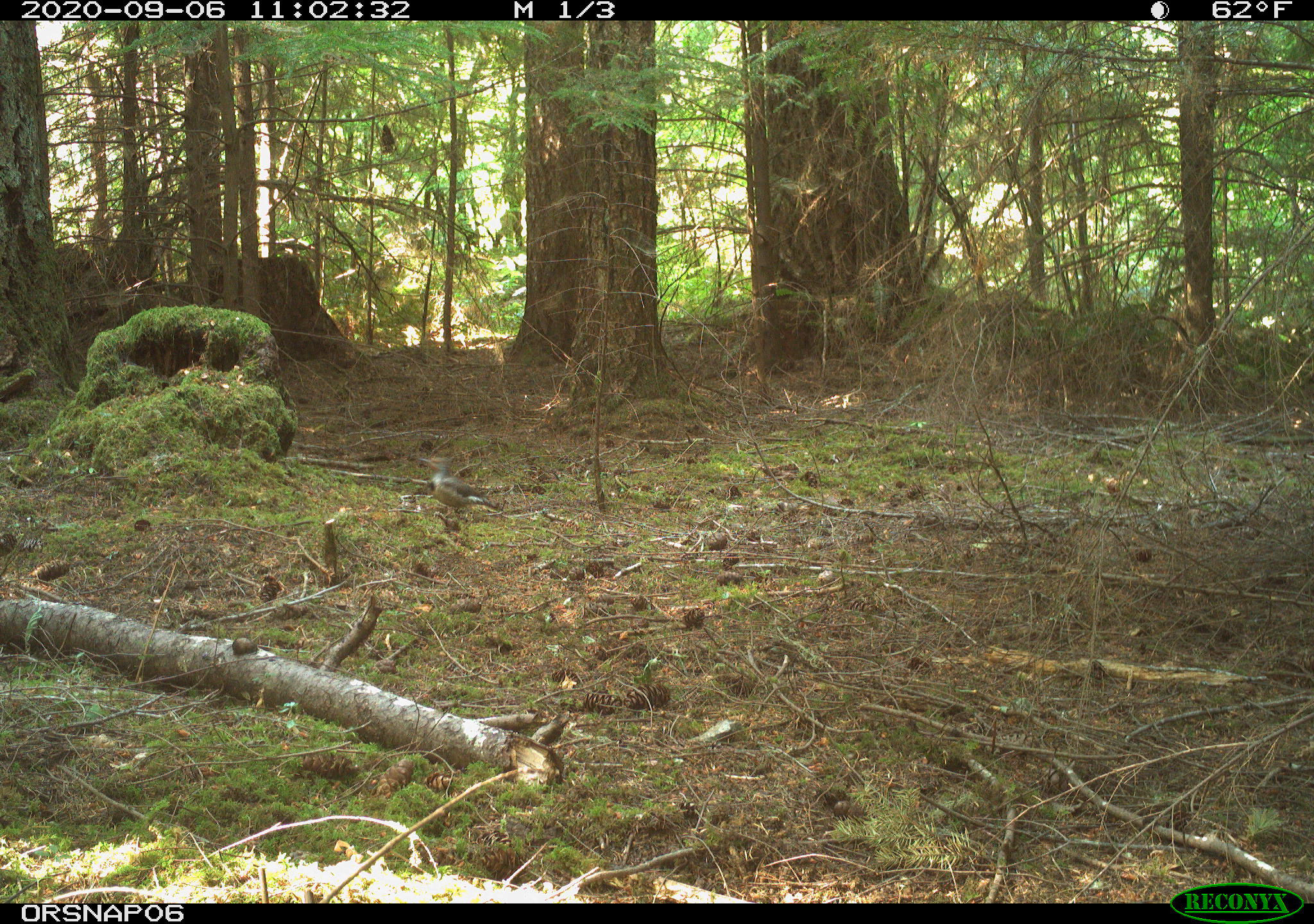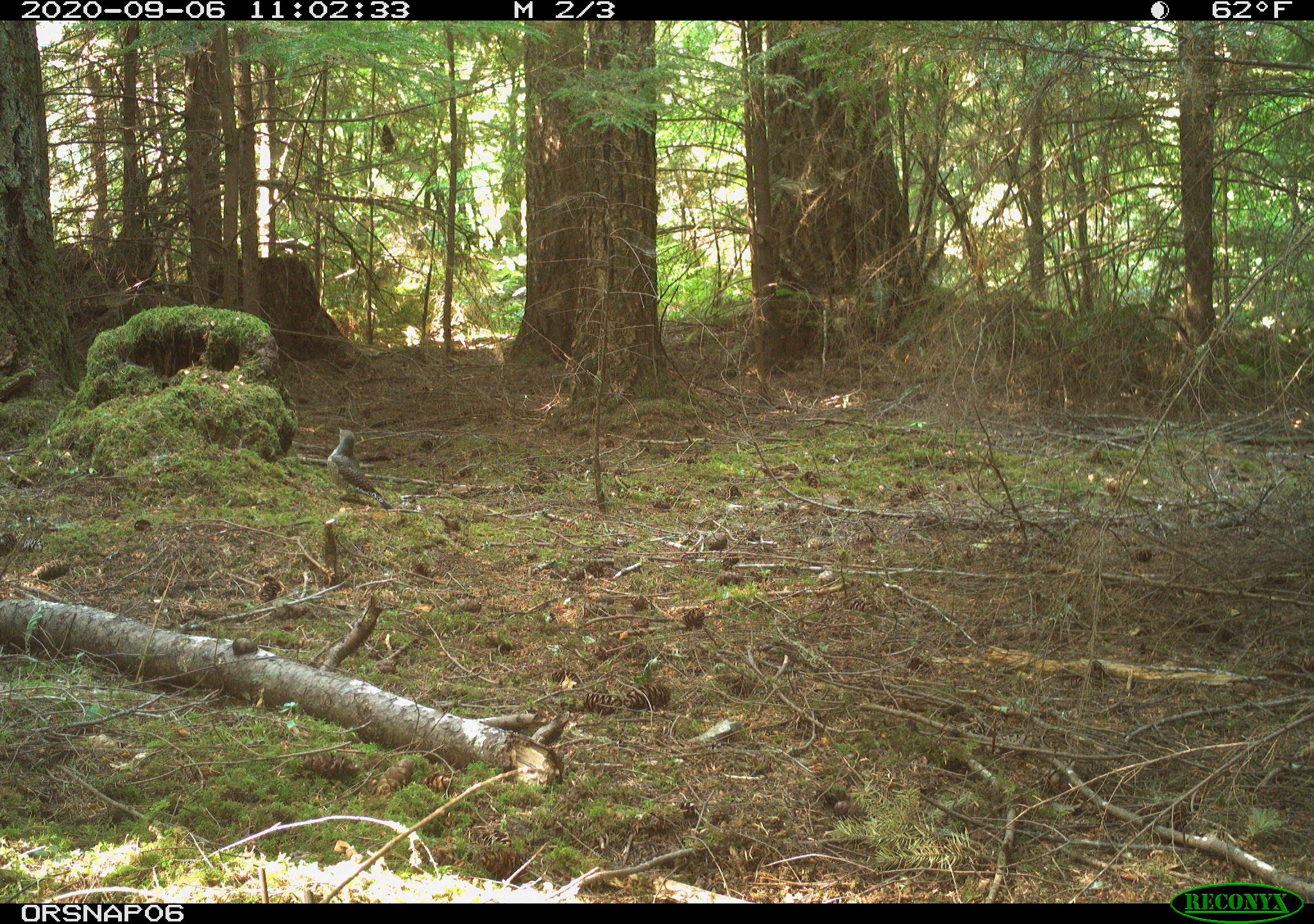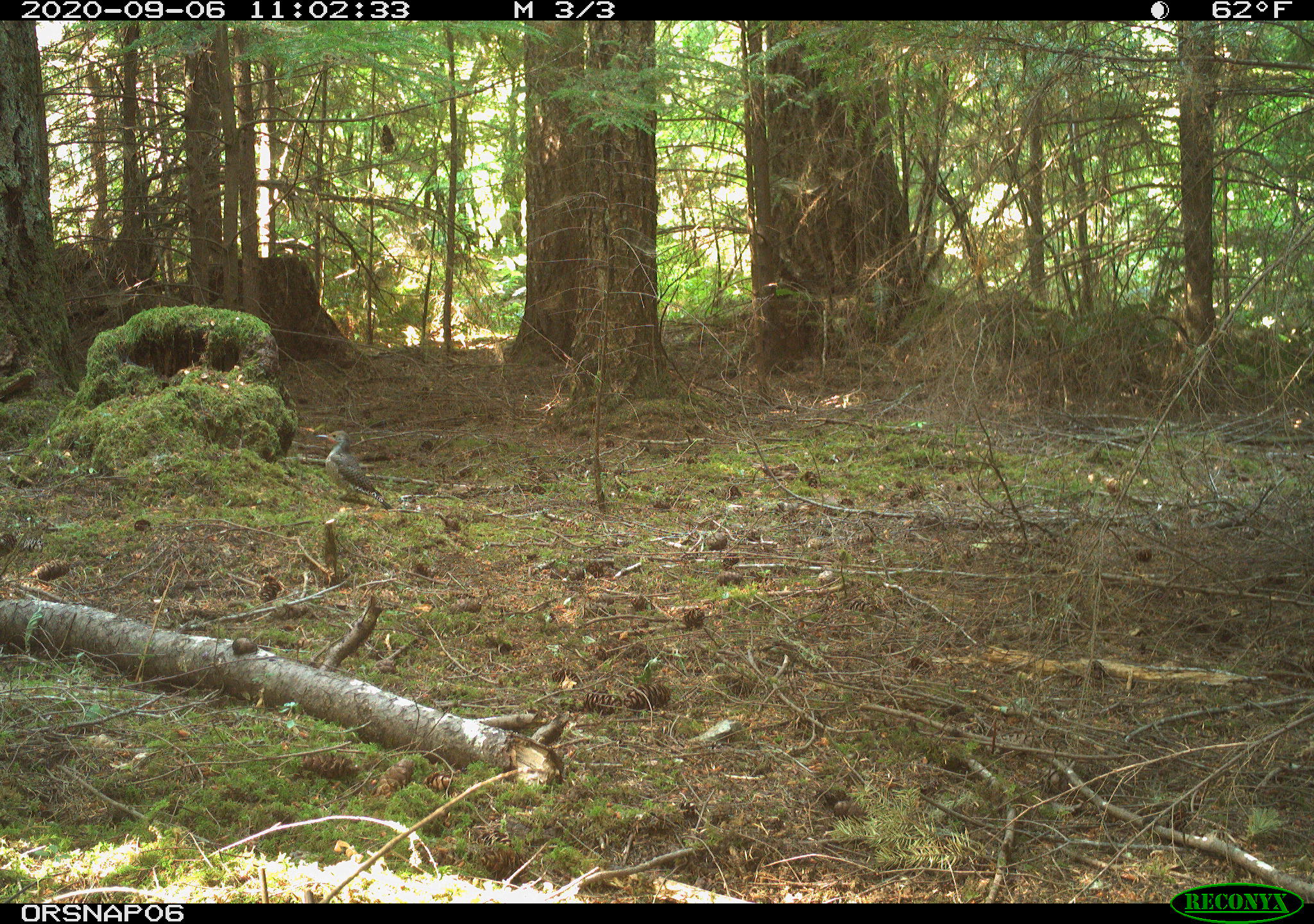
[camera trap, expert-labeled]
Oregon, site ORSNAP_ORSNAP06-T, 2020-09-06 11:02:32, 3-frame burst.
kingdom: Animalia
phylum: Chordata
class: Aves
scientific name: Aves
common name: bird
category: other bird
Other bird (bird) (Aves).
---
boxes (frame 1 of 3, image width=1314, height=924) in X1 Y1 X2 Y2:
other bird: 398 449 513 537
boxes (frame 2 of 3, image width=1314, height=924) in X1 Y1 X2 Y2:
other bird: 303 419 398 513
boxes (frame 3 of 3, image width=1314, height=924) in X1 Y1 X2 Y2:
other bird: 302 423 395 519